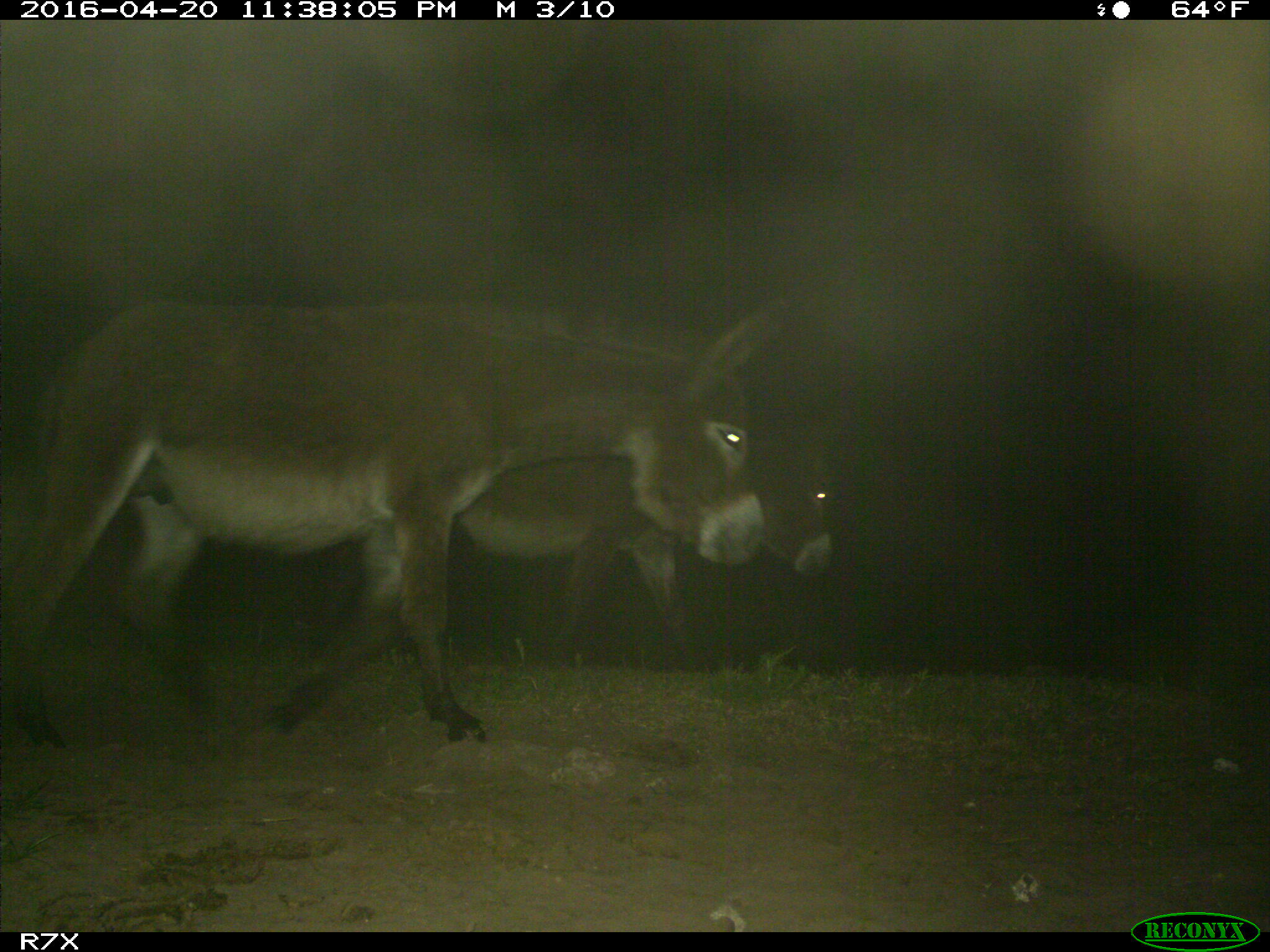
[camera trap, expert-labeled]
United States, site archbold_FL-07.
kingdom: Animalia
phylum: Chordata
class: Mammalia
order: Artiodactyla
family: Bovidae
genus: Bos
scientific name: Bos taurus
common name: domestic cow